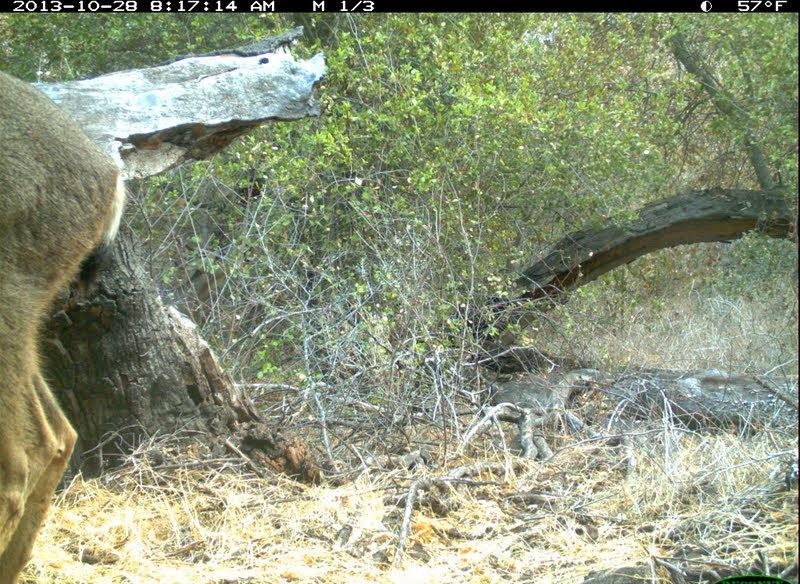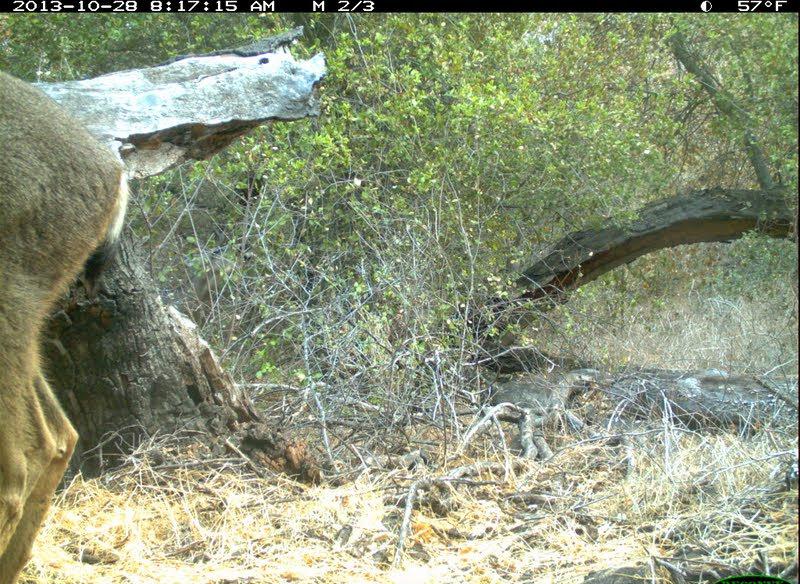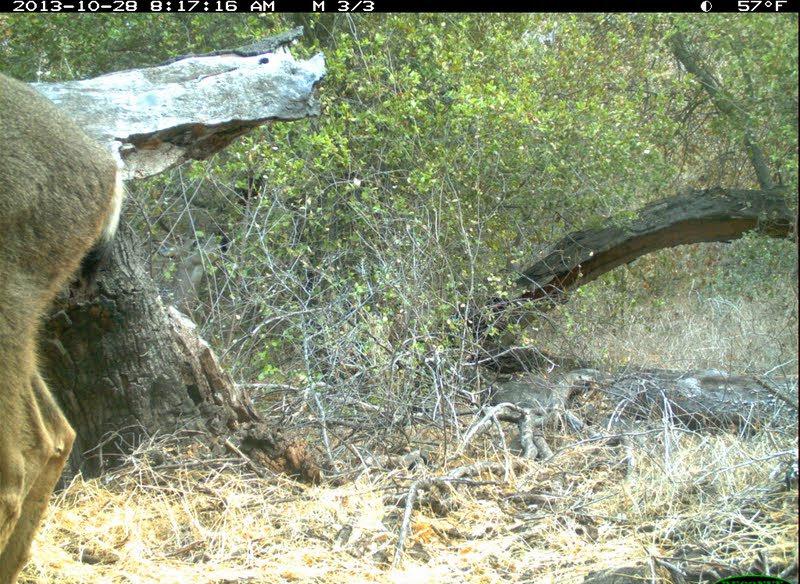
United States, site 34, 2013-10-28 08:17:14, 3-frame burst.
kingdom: Animalia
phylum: Chordata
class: Mammalia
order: Artiodactyla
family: Cervidae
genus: Odocoileus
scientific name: Odocoileus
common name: deer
Deer (Odocoileus).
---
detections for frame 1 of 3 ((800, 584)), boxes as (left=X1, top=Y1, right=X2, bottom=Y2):
deer: (left=0, top=72, right=127, bottom=584)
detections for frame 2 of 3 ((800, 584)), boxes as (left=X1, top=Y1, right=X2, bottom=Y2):
deer: (left=0, top=70, right=132, bottom=583)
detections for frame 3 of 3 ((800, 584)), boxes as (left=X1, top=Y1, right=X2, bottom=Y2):
deer: (left=0, top=72, right=124, bottom=584)